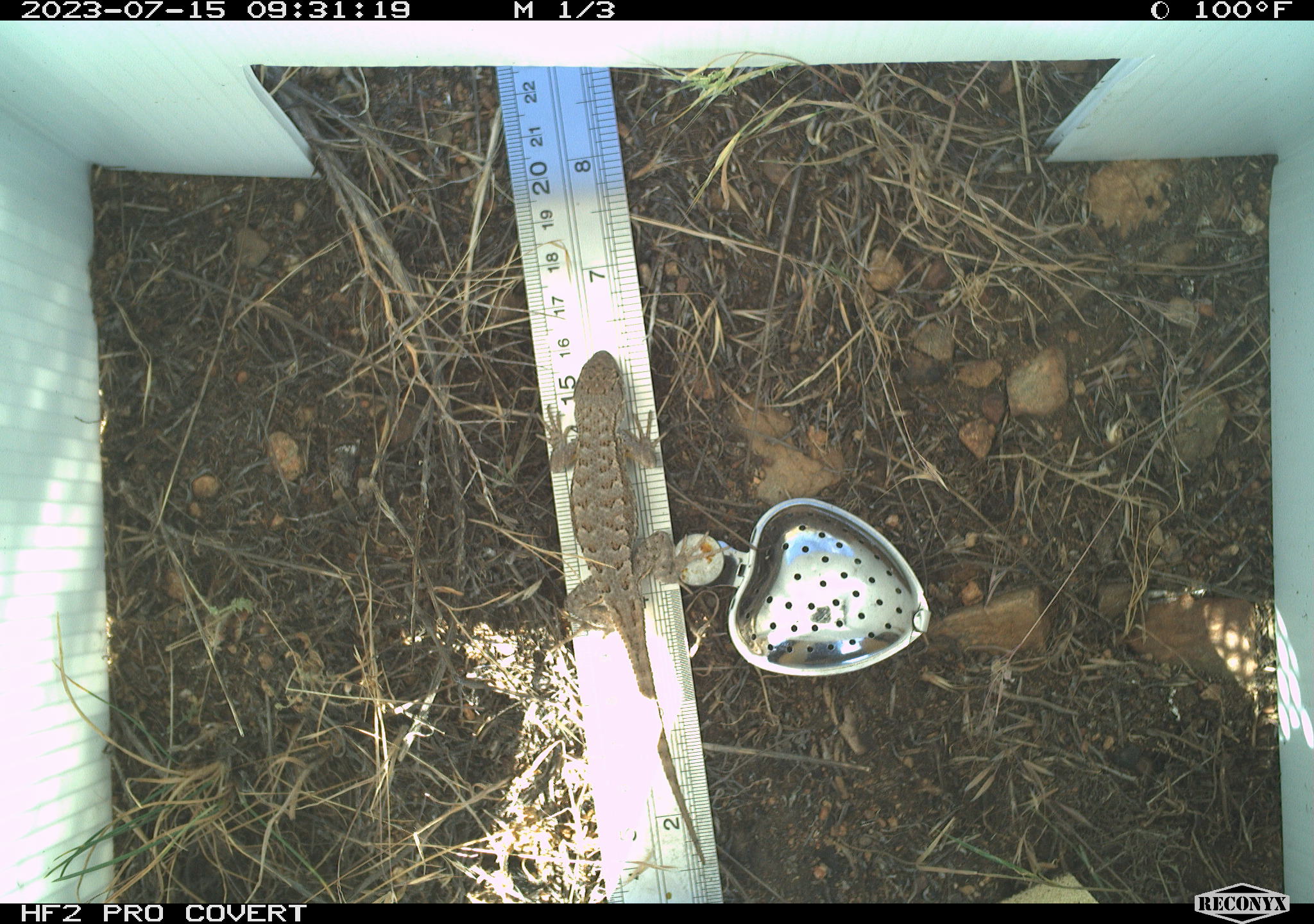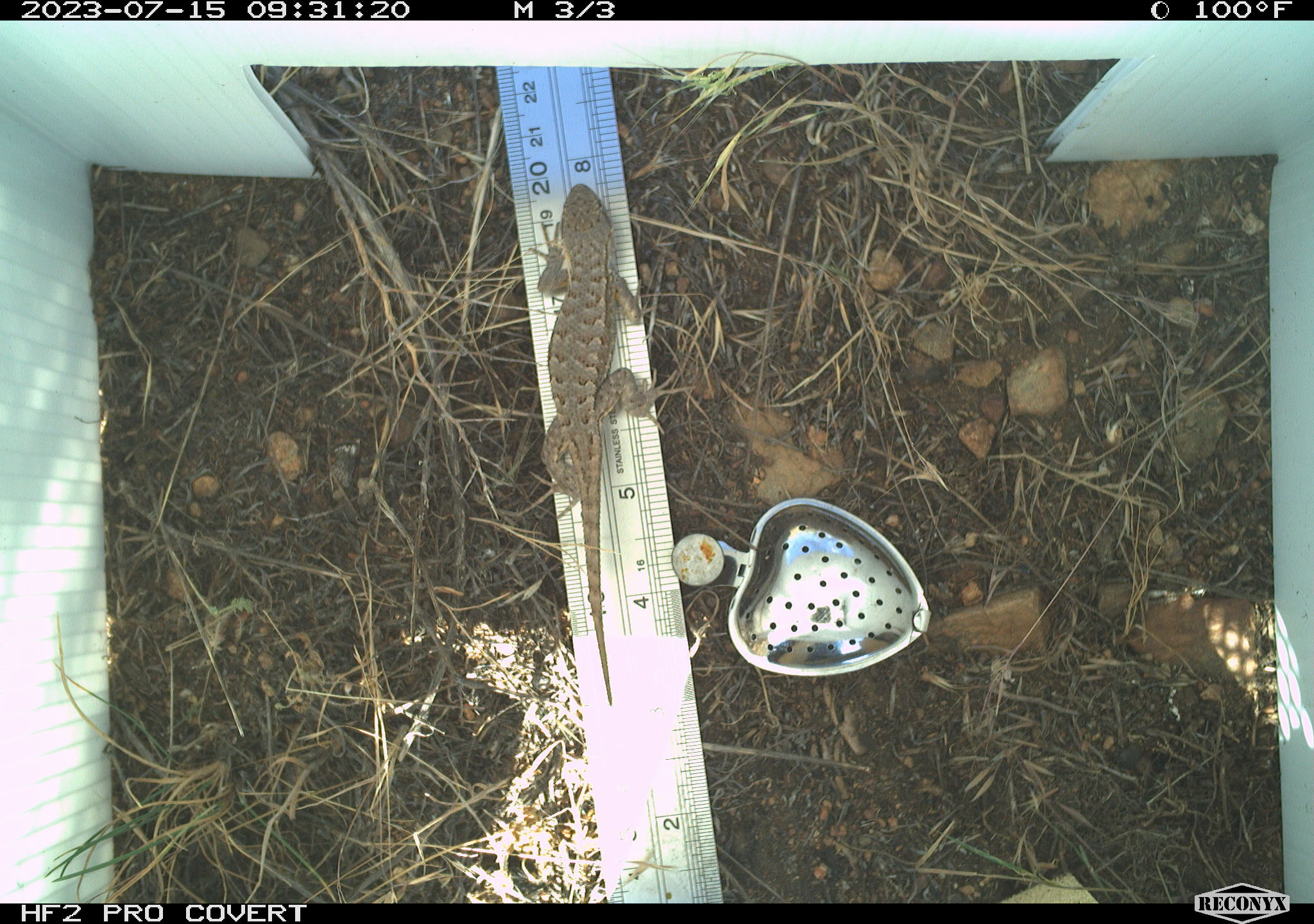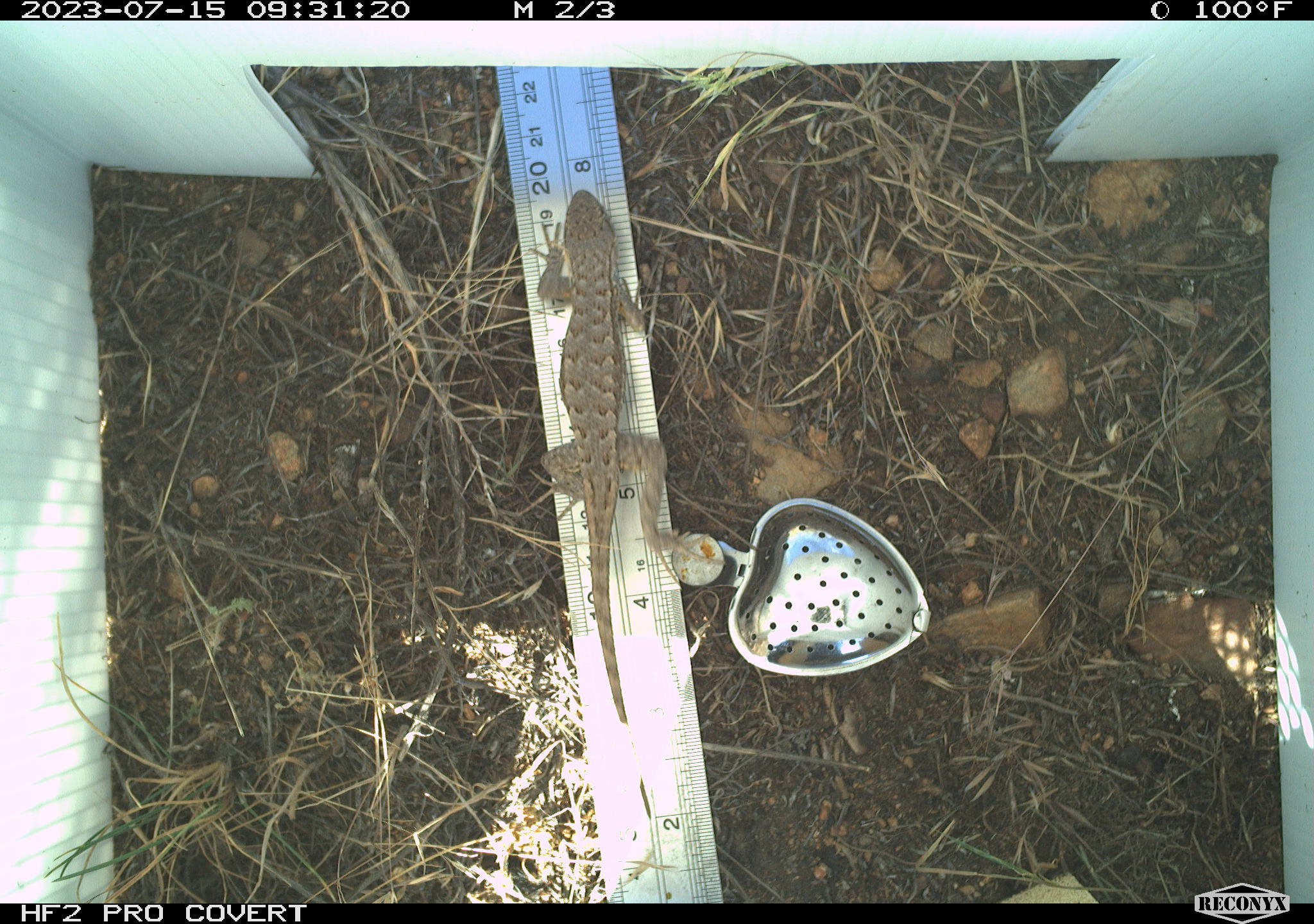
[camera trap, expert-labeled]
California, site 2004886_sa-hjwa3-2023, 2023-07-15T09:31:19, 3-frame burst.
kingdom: Animalia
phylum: Chordata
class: Reptilia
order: Squamata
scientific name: Squamata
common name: lizards and snakes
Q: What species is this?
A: Lizards and snakes (Squamata).